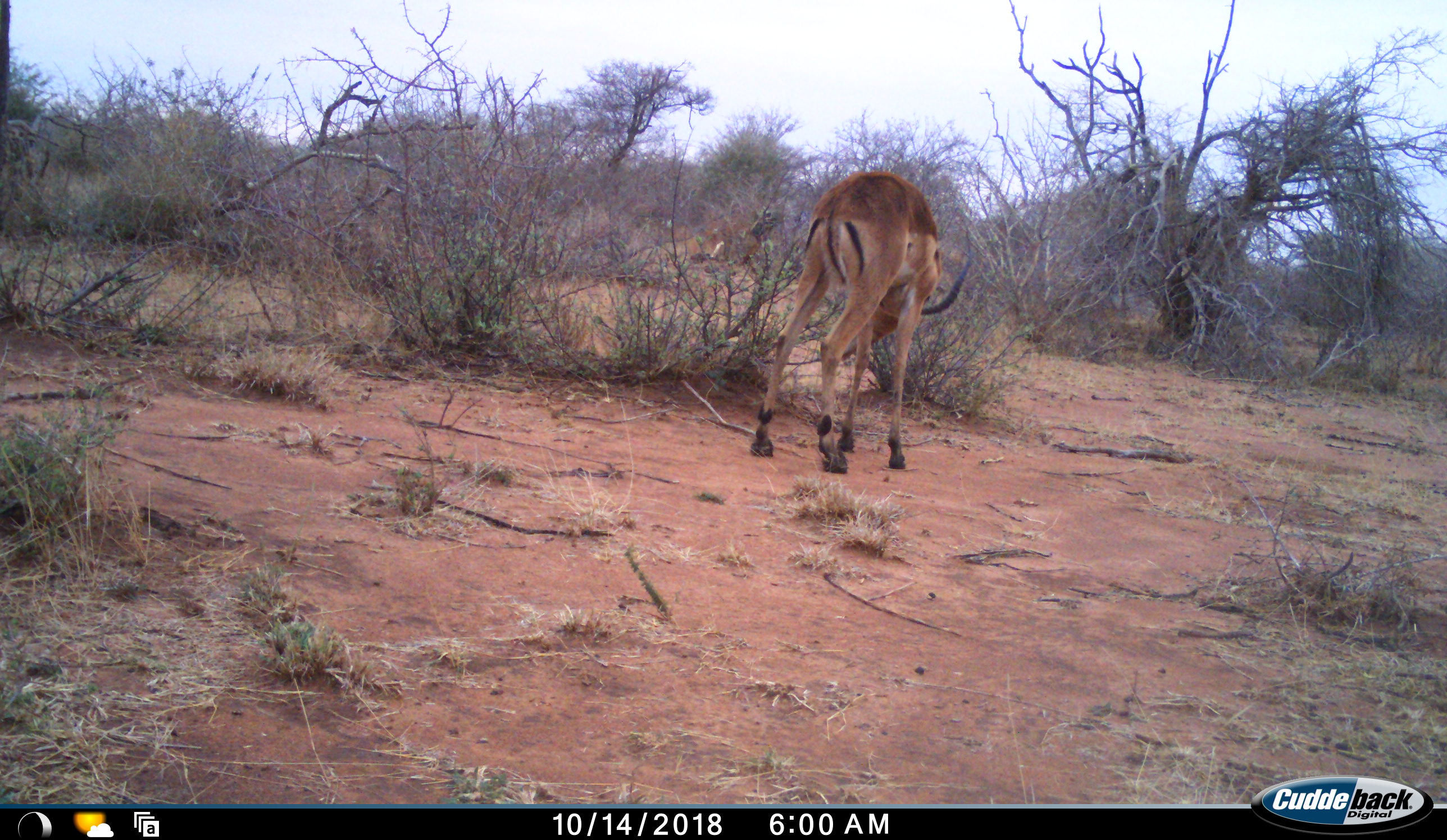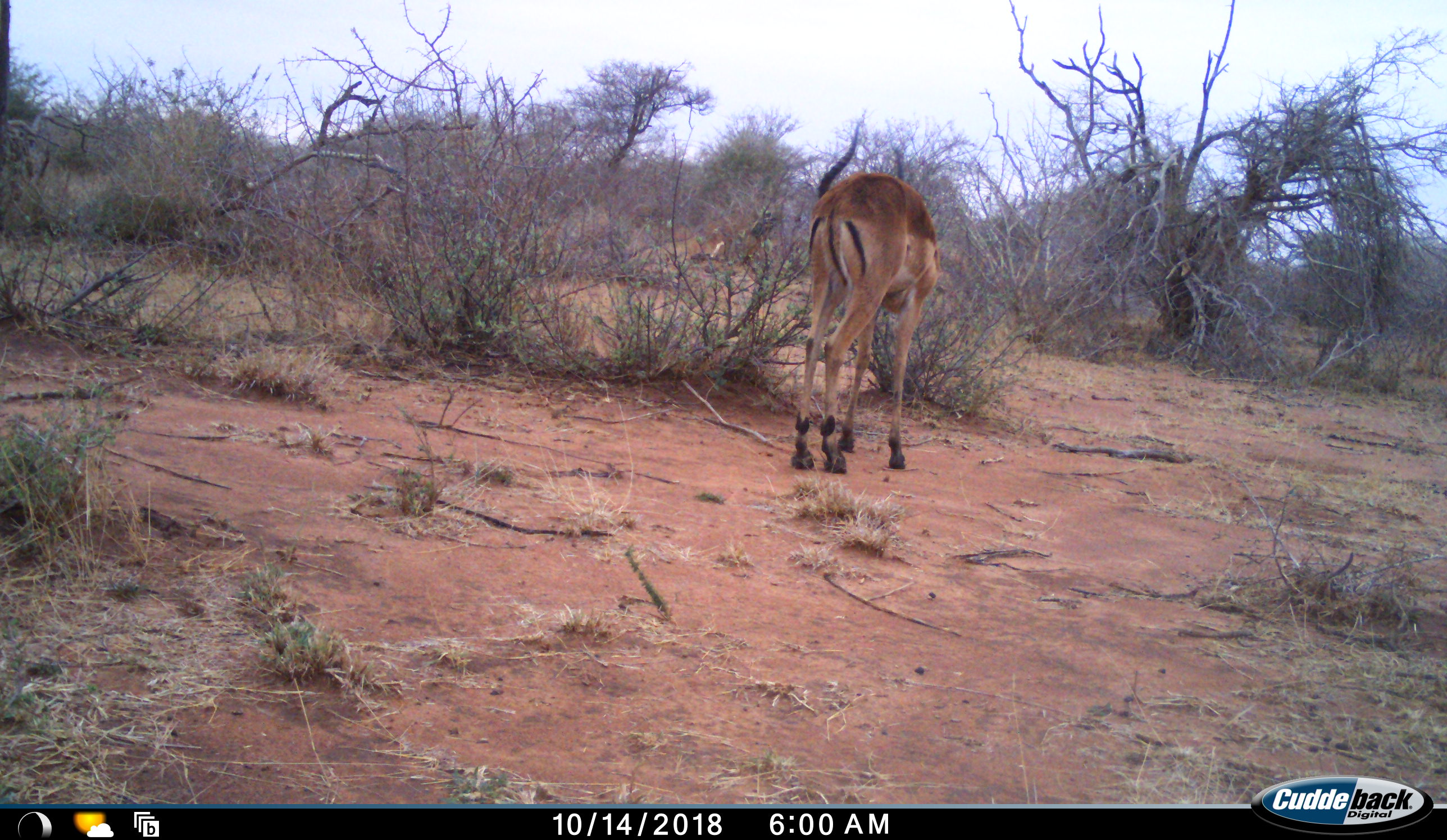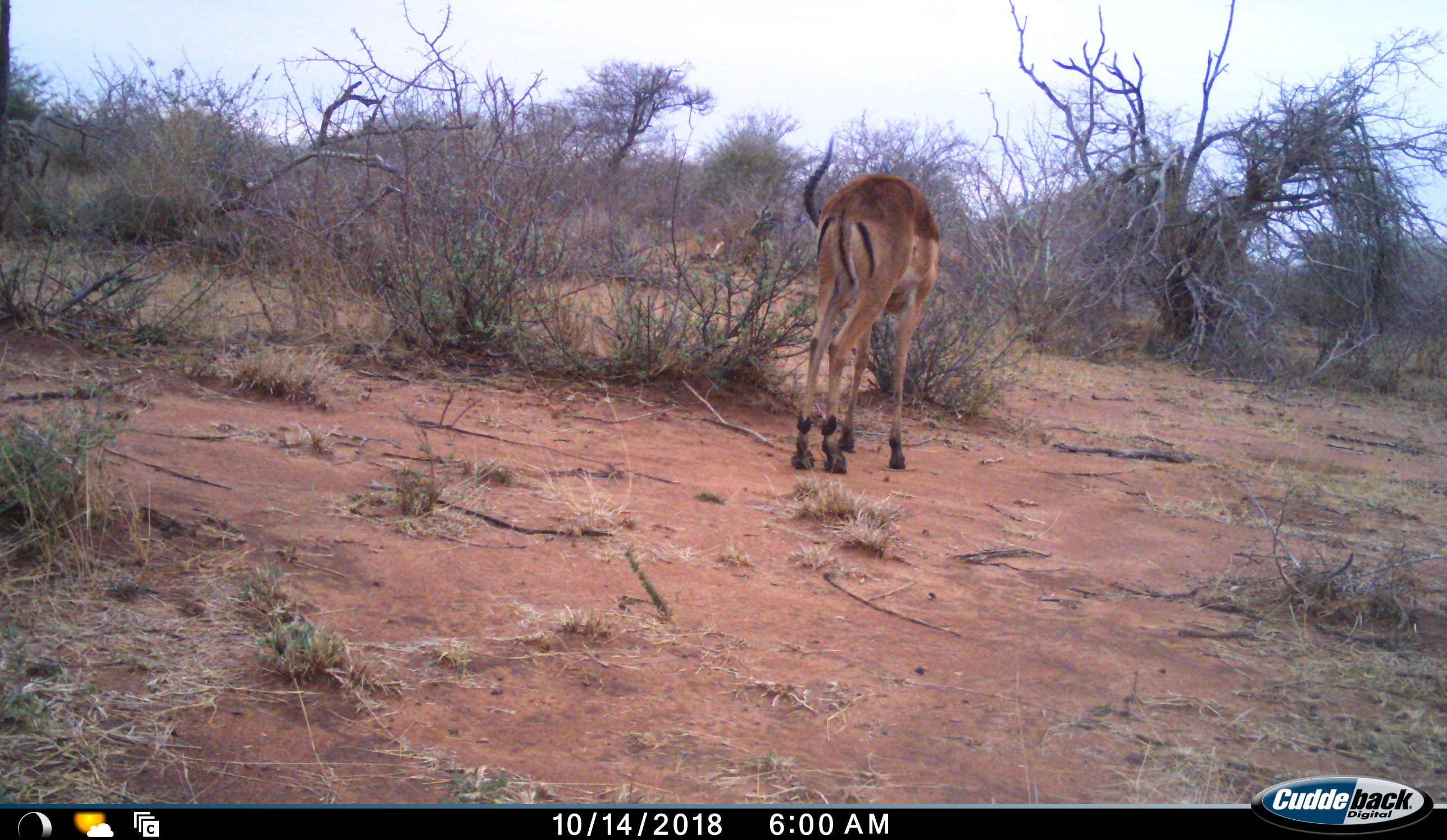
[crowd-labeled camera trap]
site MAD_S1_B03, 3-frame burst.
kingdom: Animalia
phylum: Chordata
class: Mammalia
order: Artiodactyla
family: Bovidae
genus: Aepyceros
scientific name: Aepyceros melampus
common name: impala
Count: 1.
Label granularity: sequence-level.